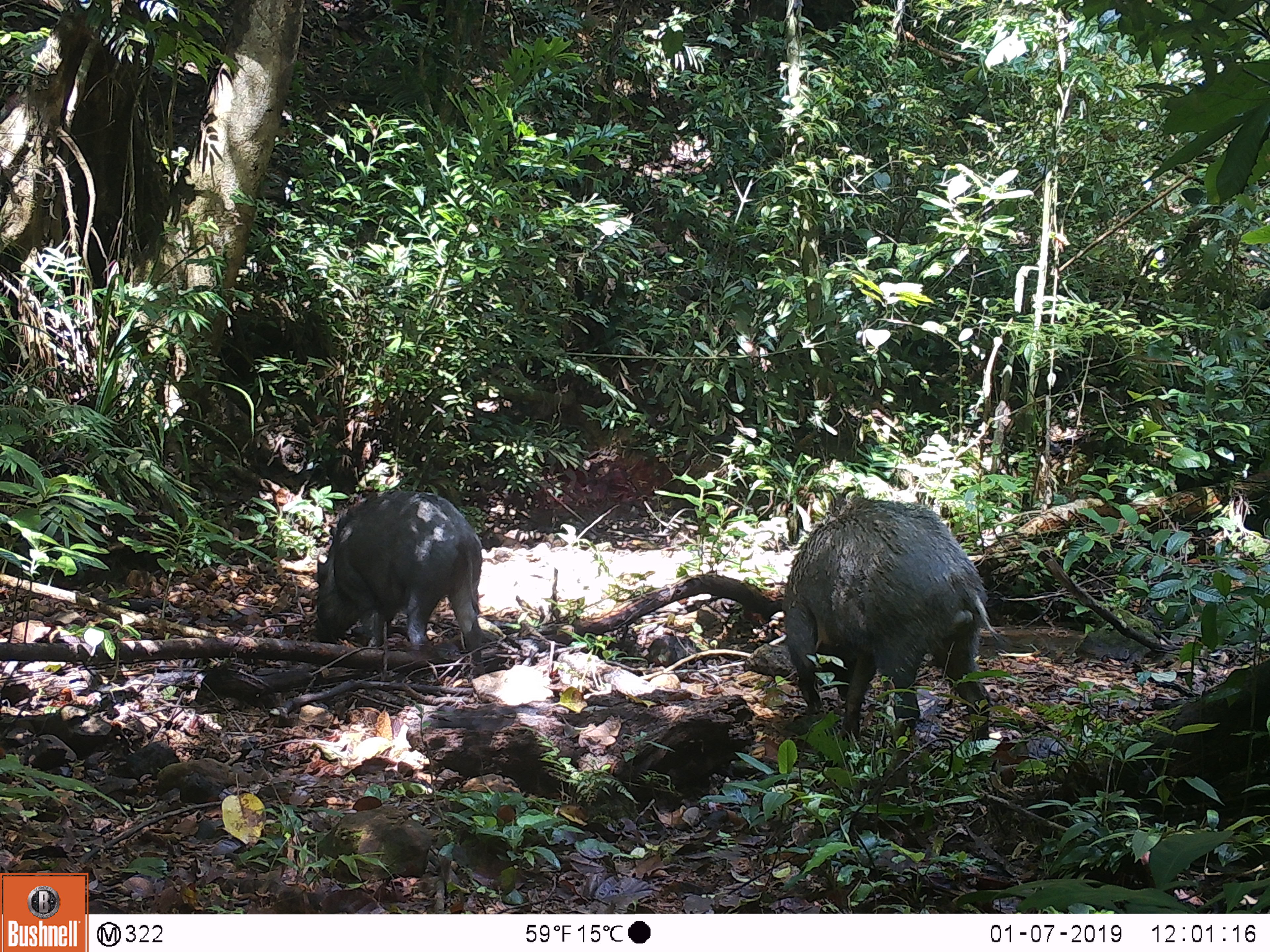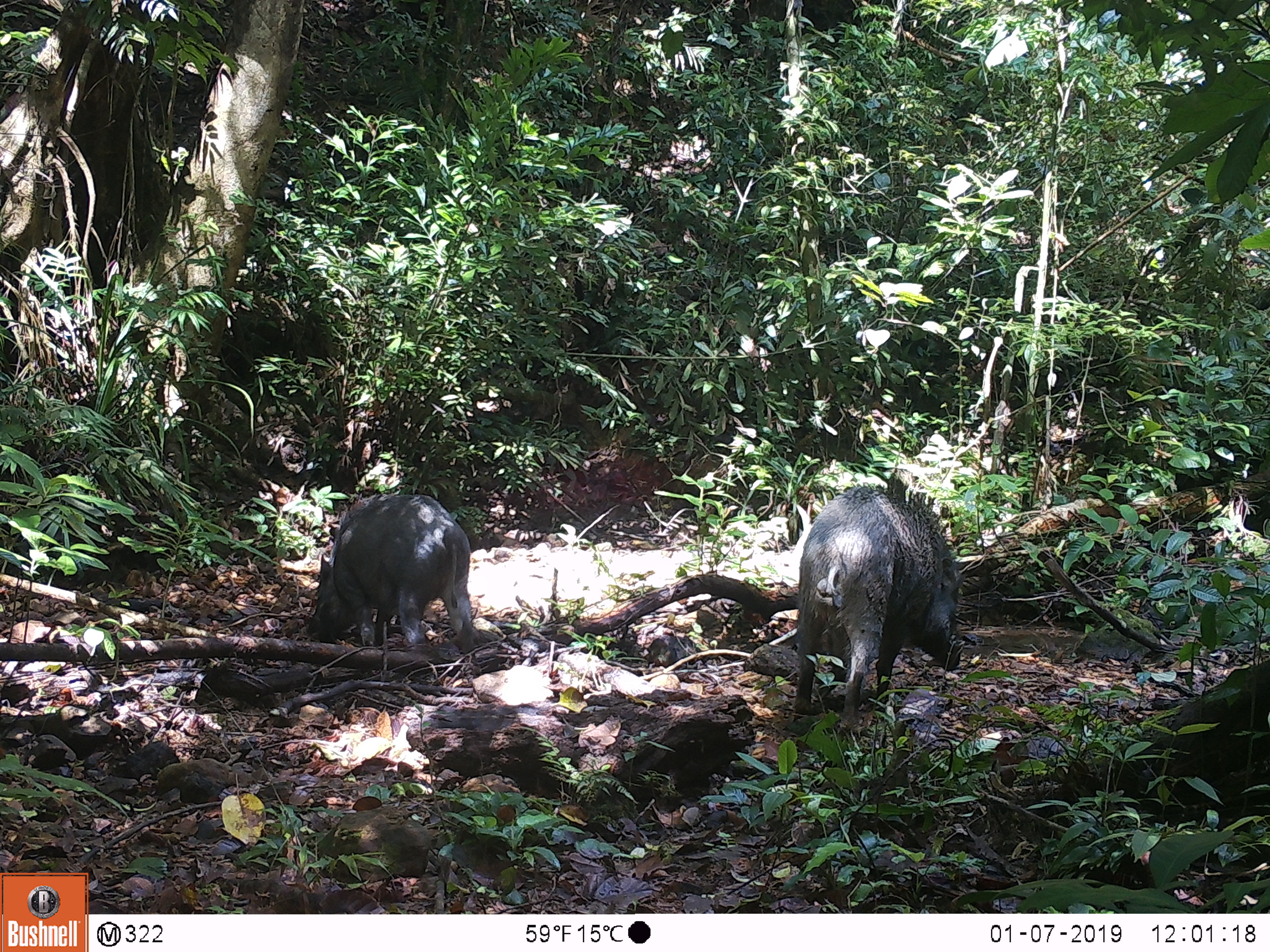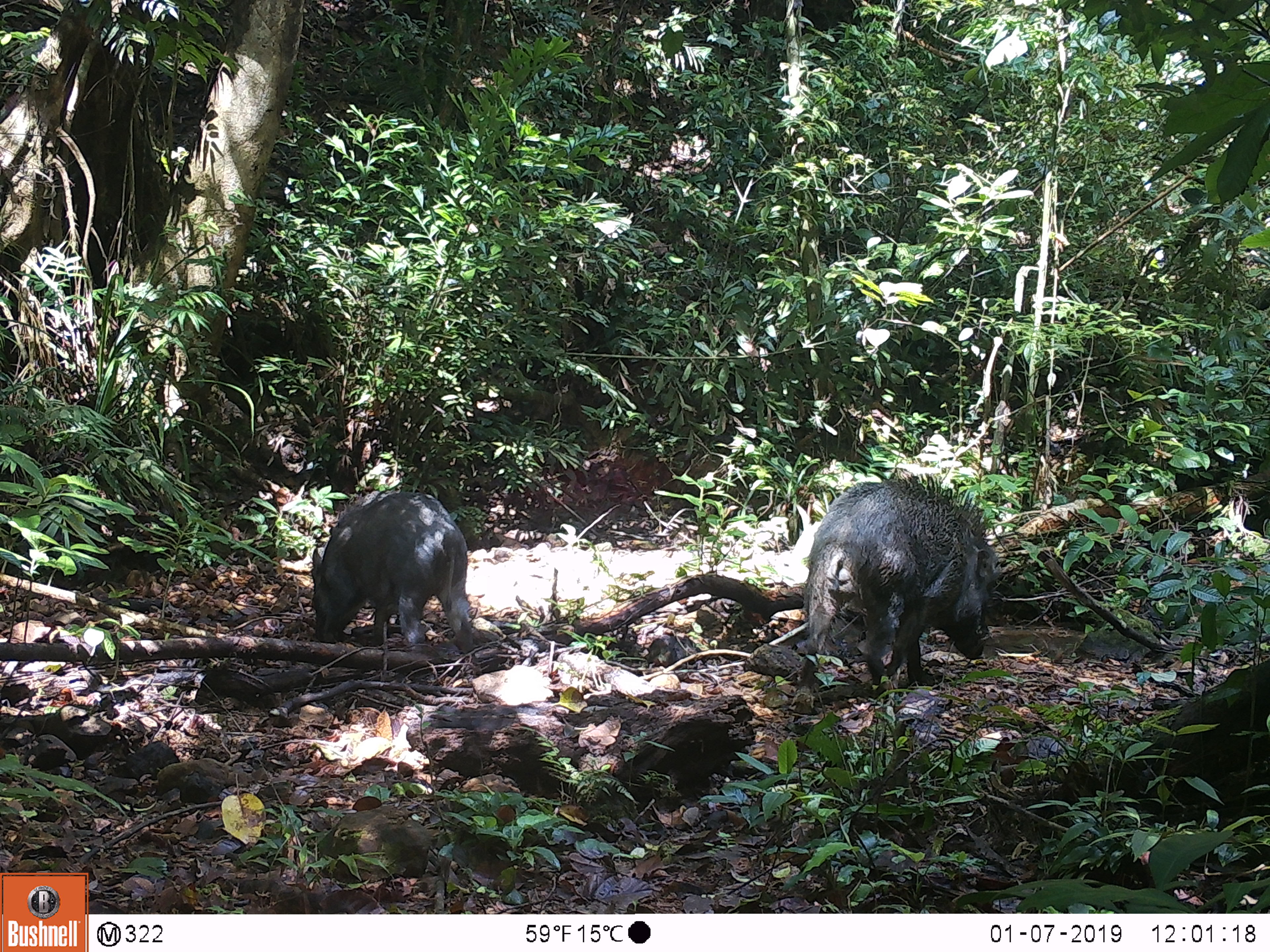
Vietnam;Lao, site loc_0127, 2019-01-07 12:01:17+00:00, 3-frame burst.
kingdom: Animalia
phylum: Chordata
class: Mammalia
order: Artiodactyla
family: Suidae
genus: Sus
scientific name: Sus scrofa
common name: eurasian wild pig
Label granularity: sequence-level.